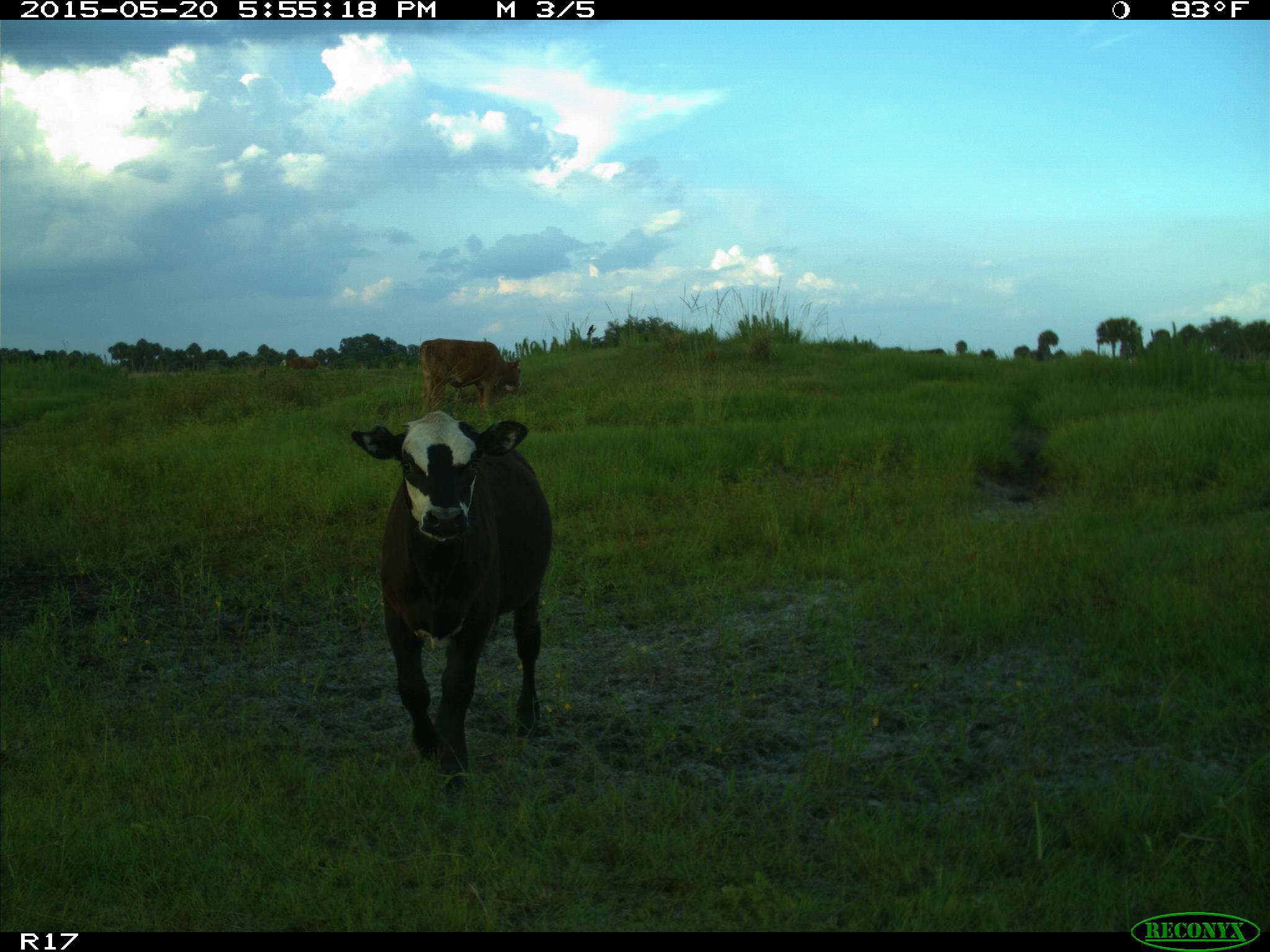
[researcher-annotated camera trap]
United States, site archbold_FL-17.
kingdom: Animalia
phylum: Chordata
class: Mammalia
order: Artiodactyla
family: Bovidae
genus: Bos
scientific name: Bos taurus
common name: domestic cow